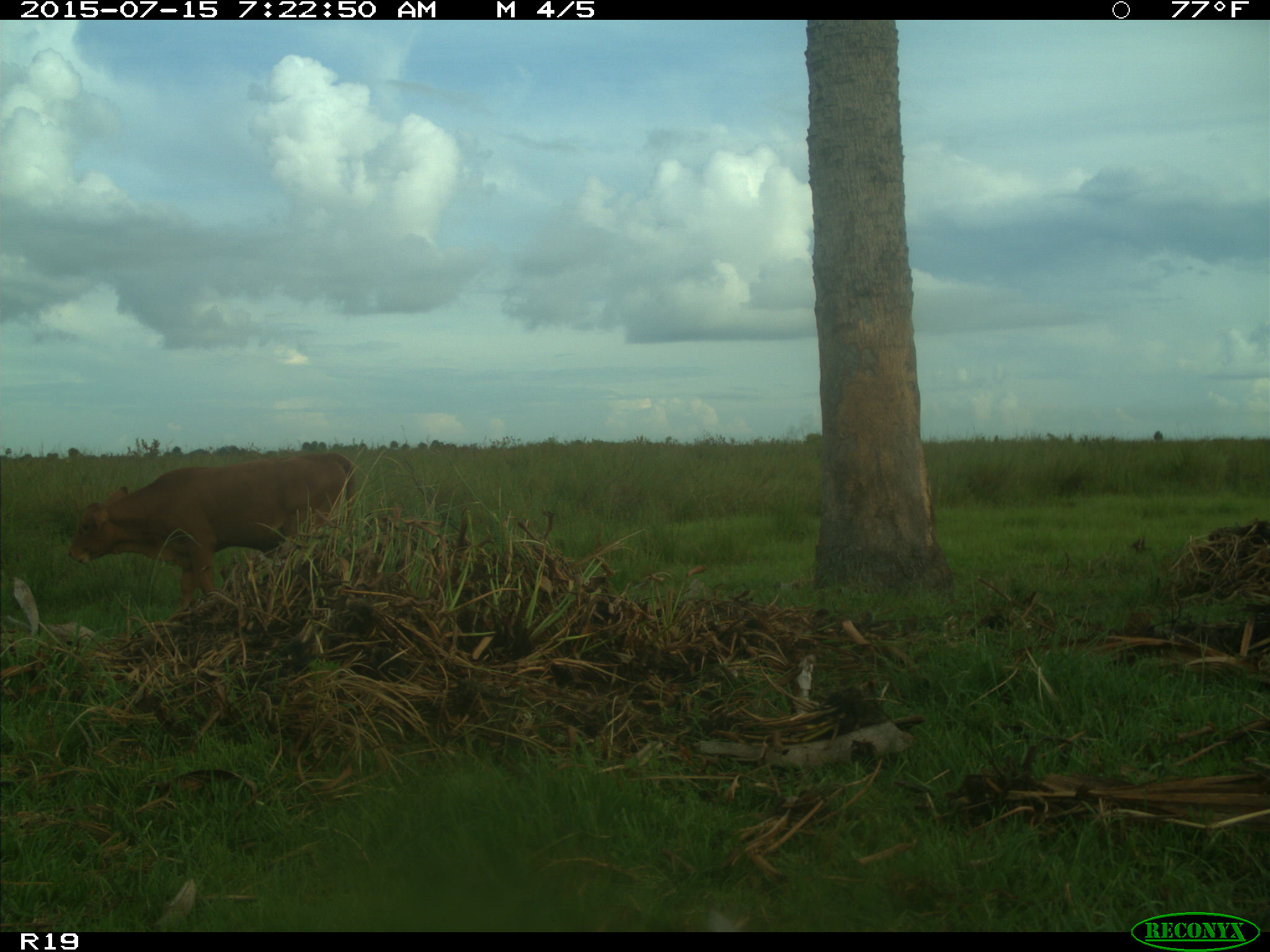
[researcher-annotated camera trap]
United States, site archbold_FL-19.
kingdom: Animalia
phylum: Chordata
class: Mammalia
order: Artiodactyla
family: Bovidae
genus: Bos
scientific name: Bos taurus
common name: domestic cow